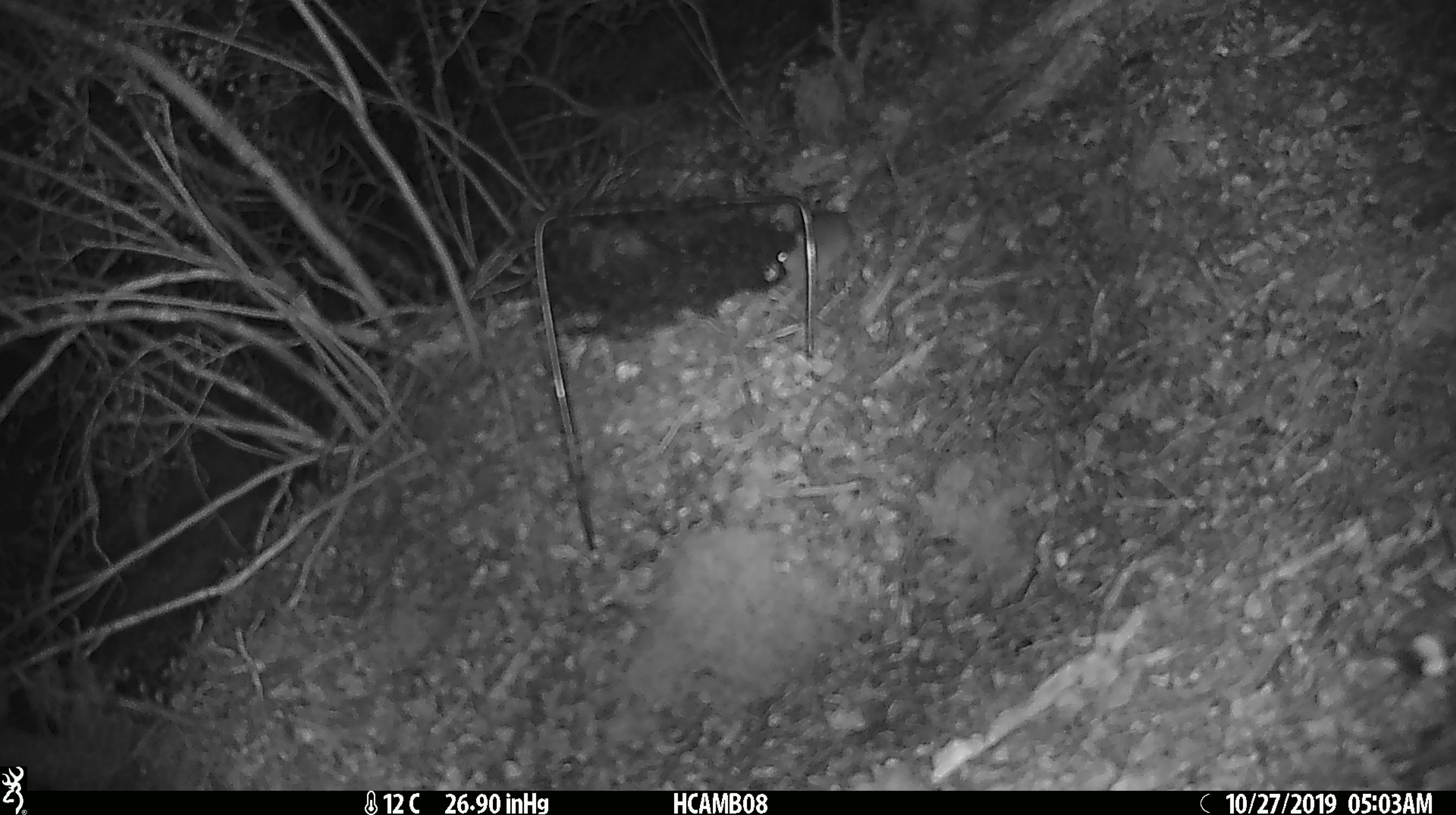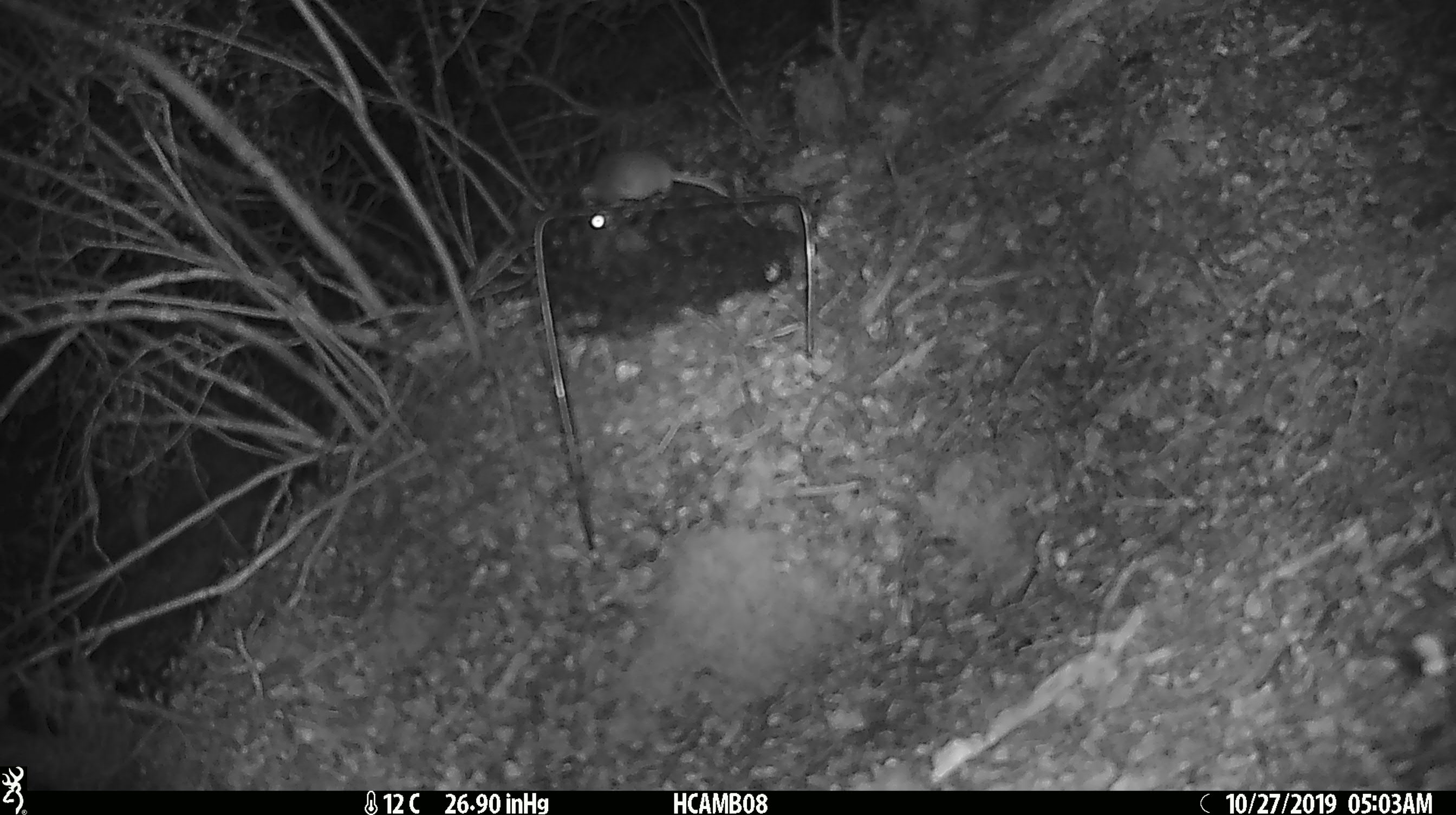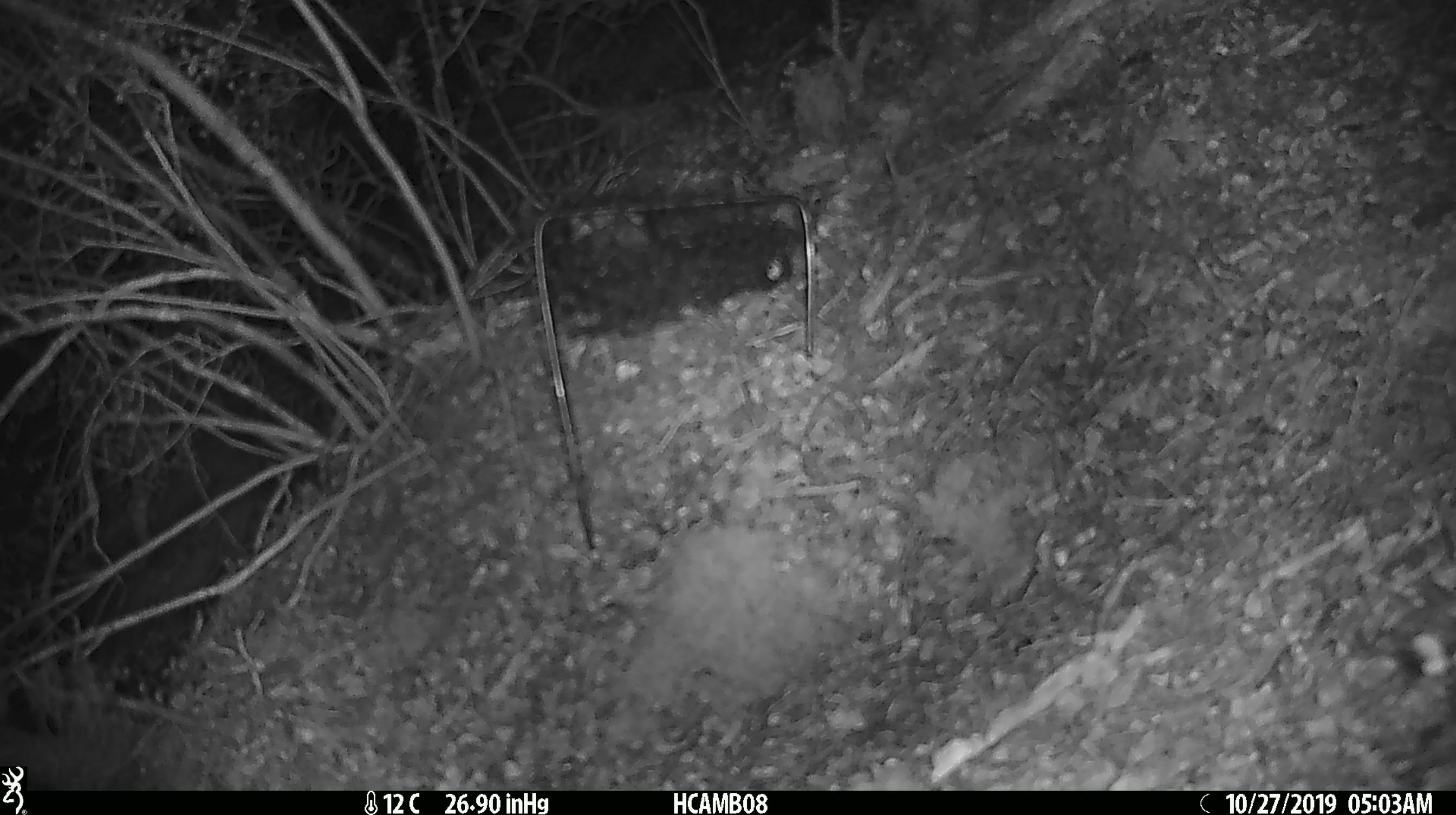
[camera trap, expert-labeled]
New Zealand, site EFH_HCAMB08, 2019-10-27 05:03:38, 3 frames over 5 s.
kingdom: Animalia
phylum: Chordata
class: Mammalia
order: Rodentia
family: Muridae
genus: Mus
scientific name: Mus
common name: mouse